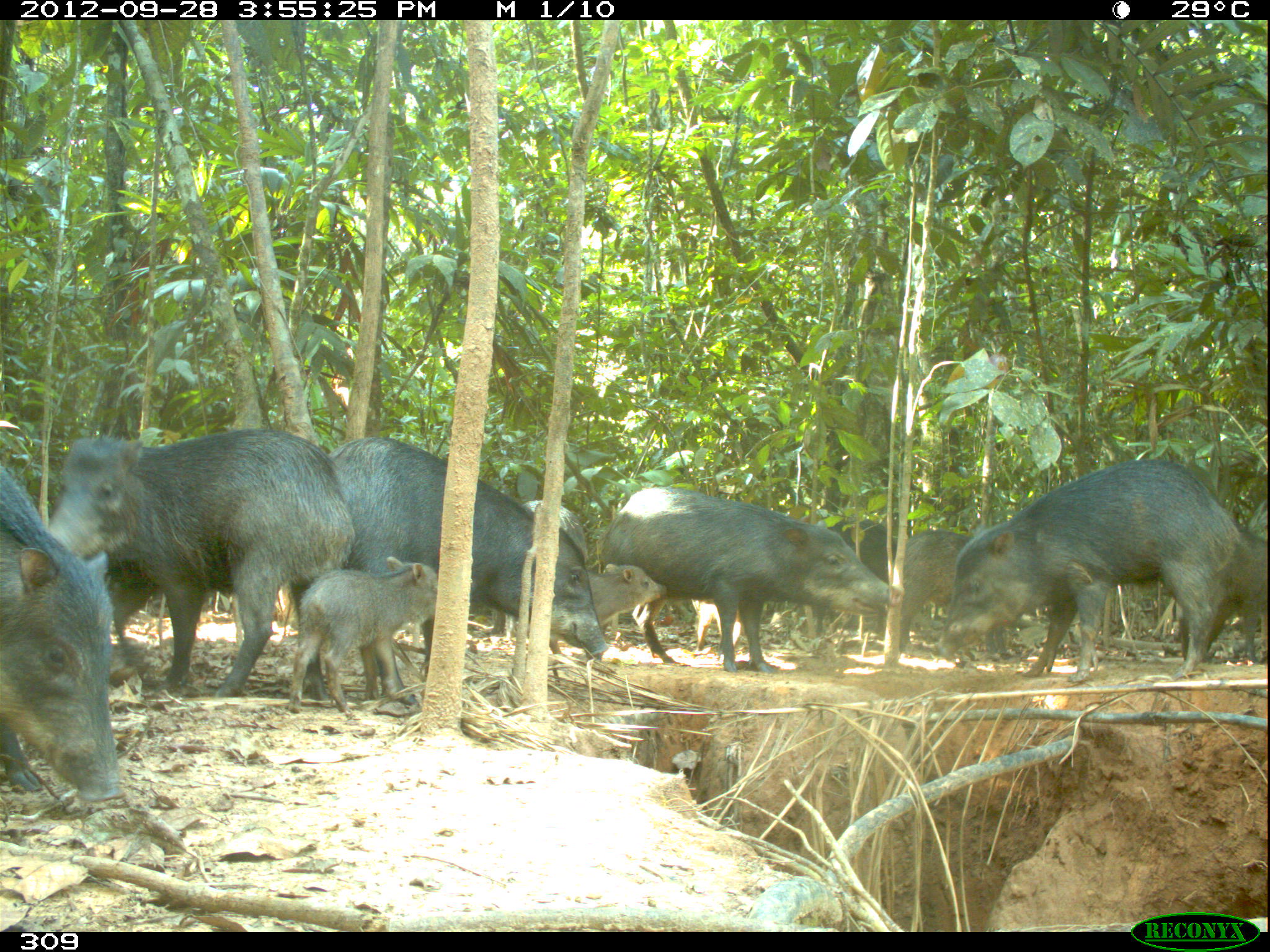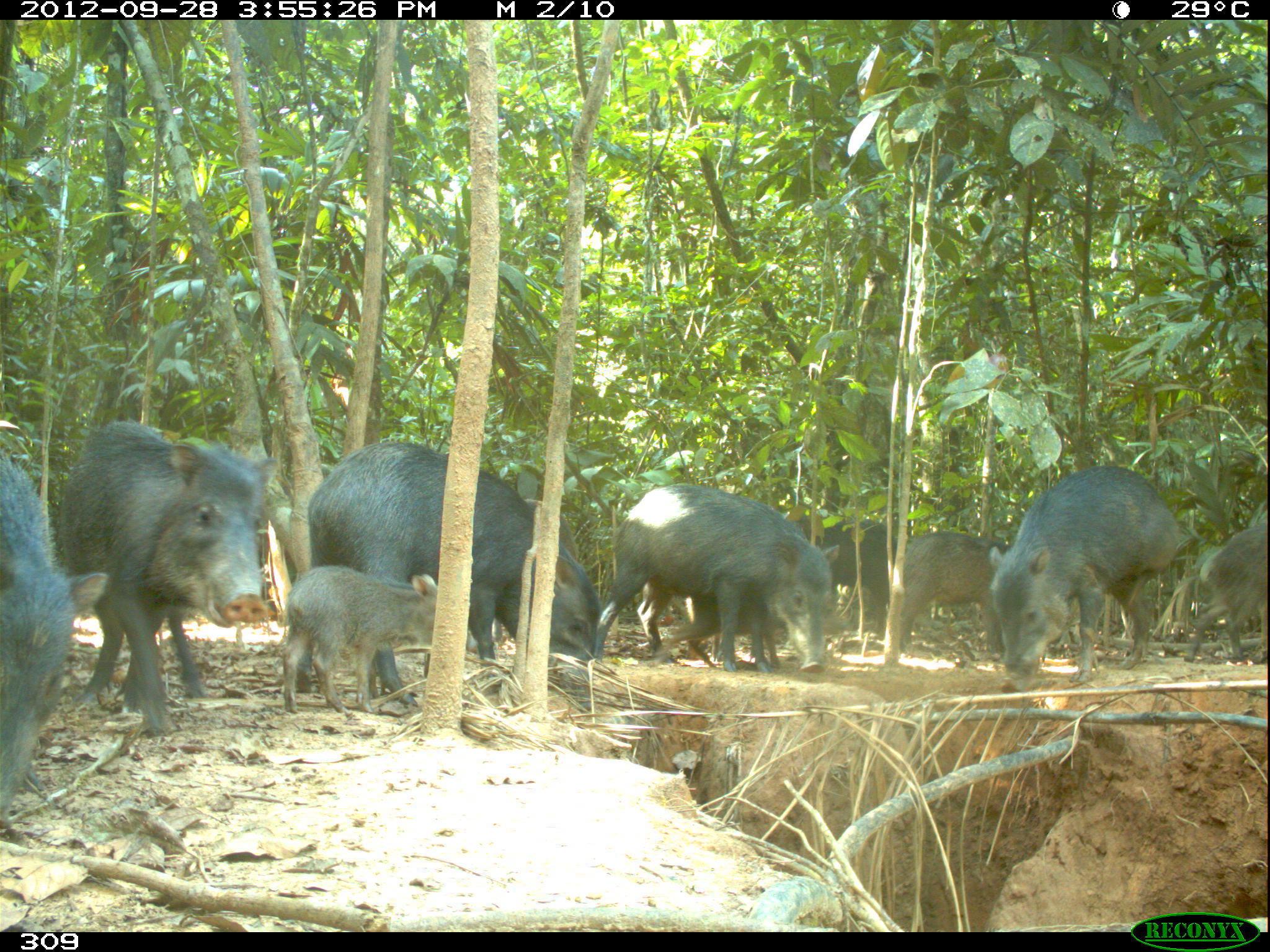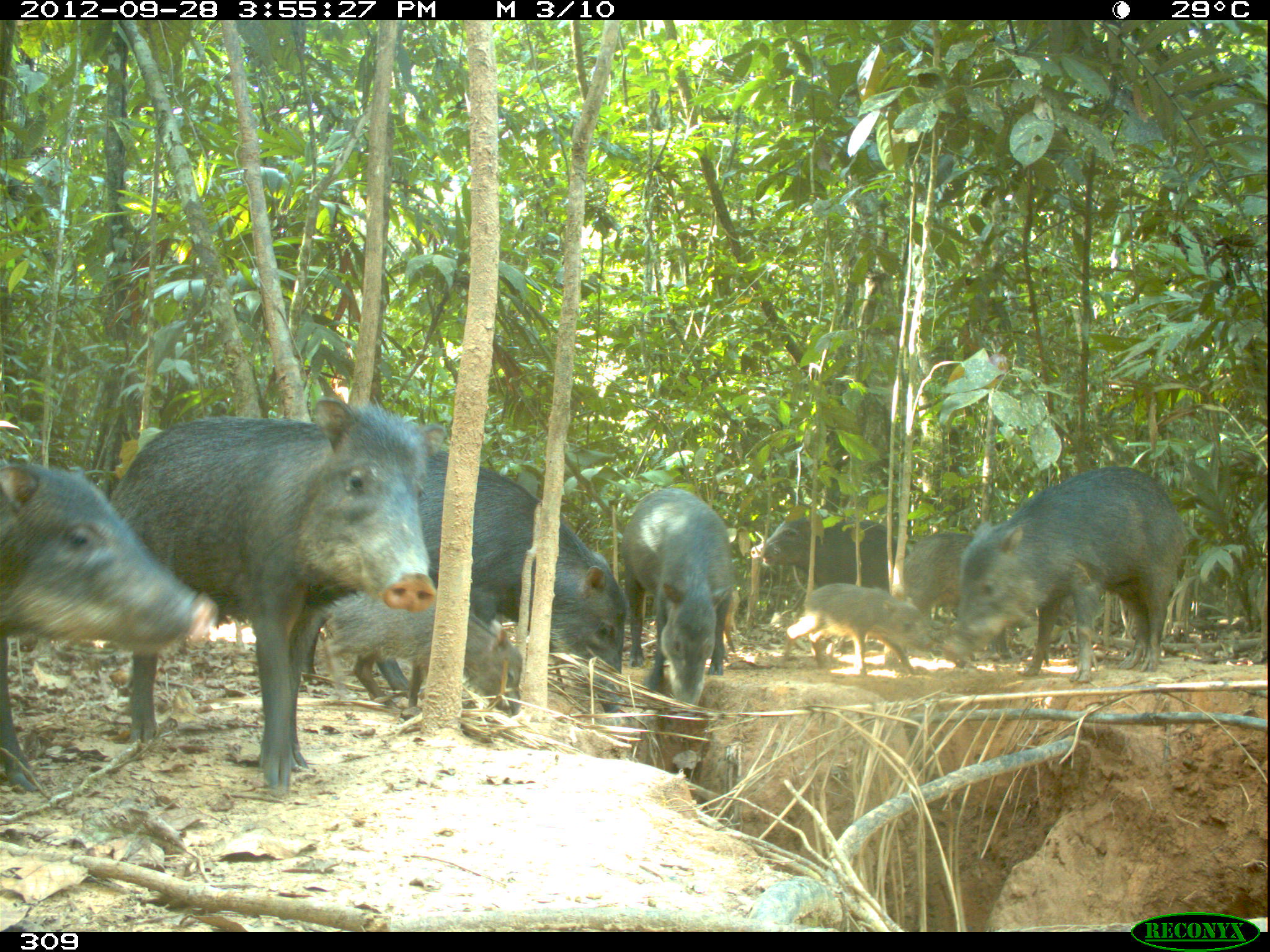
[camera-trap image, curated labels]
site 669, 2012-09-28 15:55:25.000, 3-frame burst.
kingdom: Animalia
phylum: Chordata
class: Mammalia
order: Artiodactyla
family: Tayassuidae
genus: Tayassu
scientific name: Tayassu pecari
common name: white-lipped peccary